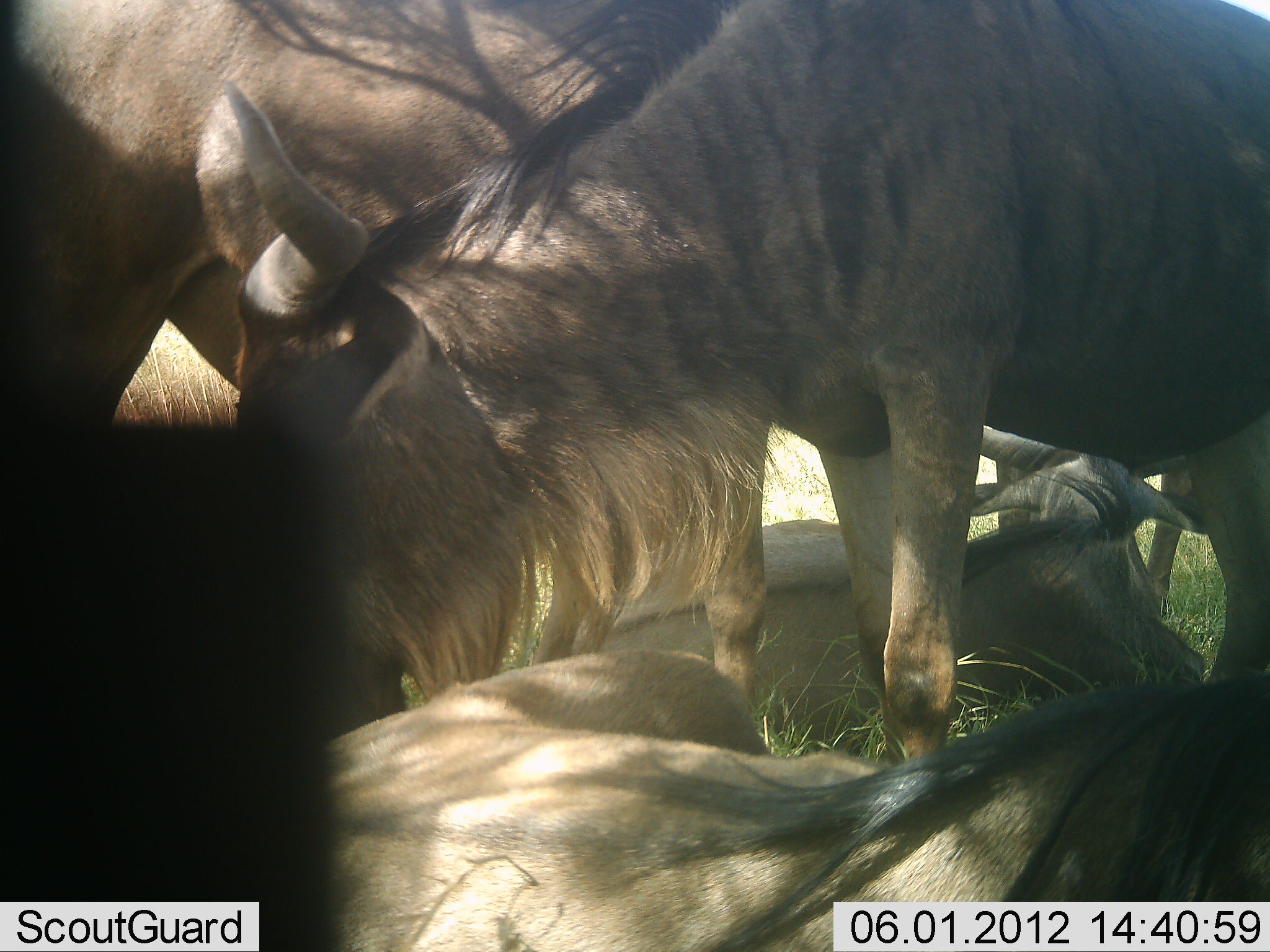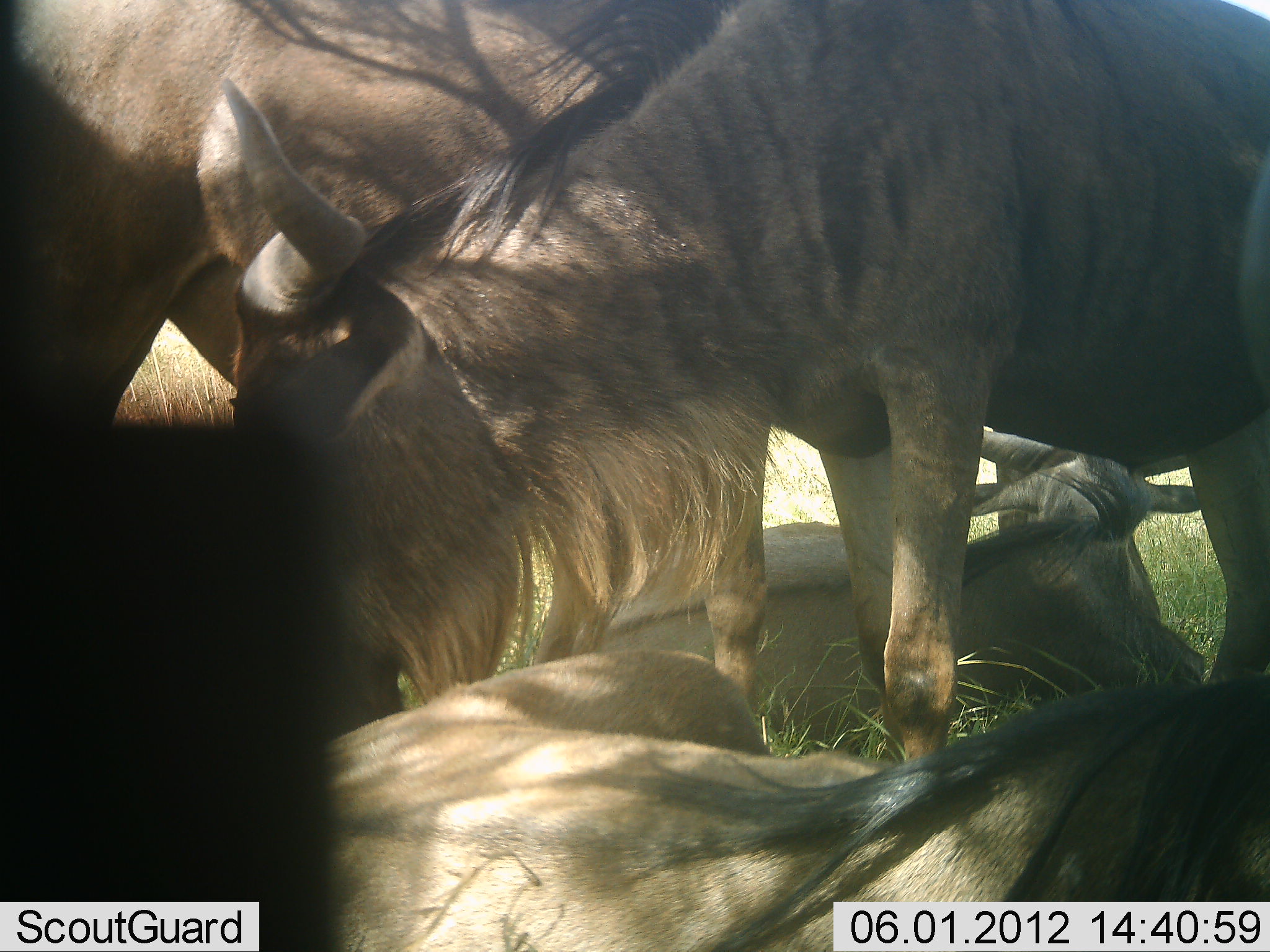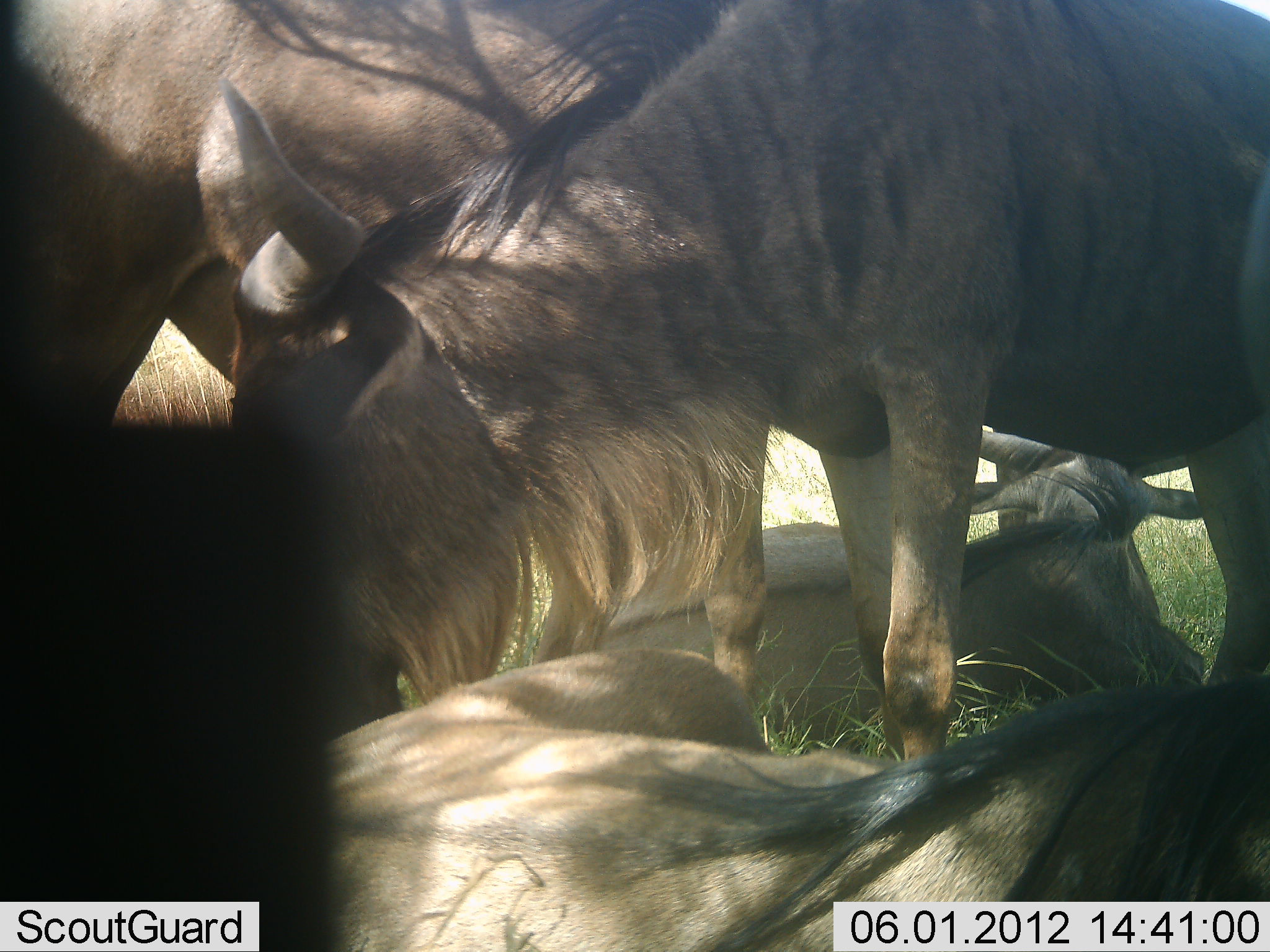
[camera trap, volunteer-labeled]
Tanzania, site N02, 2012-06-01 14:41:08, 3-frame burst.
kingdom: Animalia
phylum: Chordata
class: Mammalia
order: Artiodactyla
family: Bovidae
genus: Connochaetes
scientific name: Connochaetes taurinus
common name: blue wildebeest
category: wildebeest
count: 4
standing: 60%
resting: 90%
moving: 0%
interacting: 30%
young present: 0%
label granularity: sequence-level